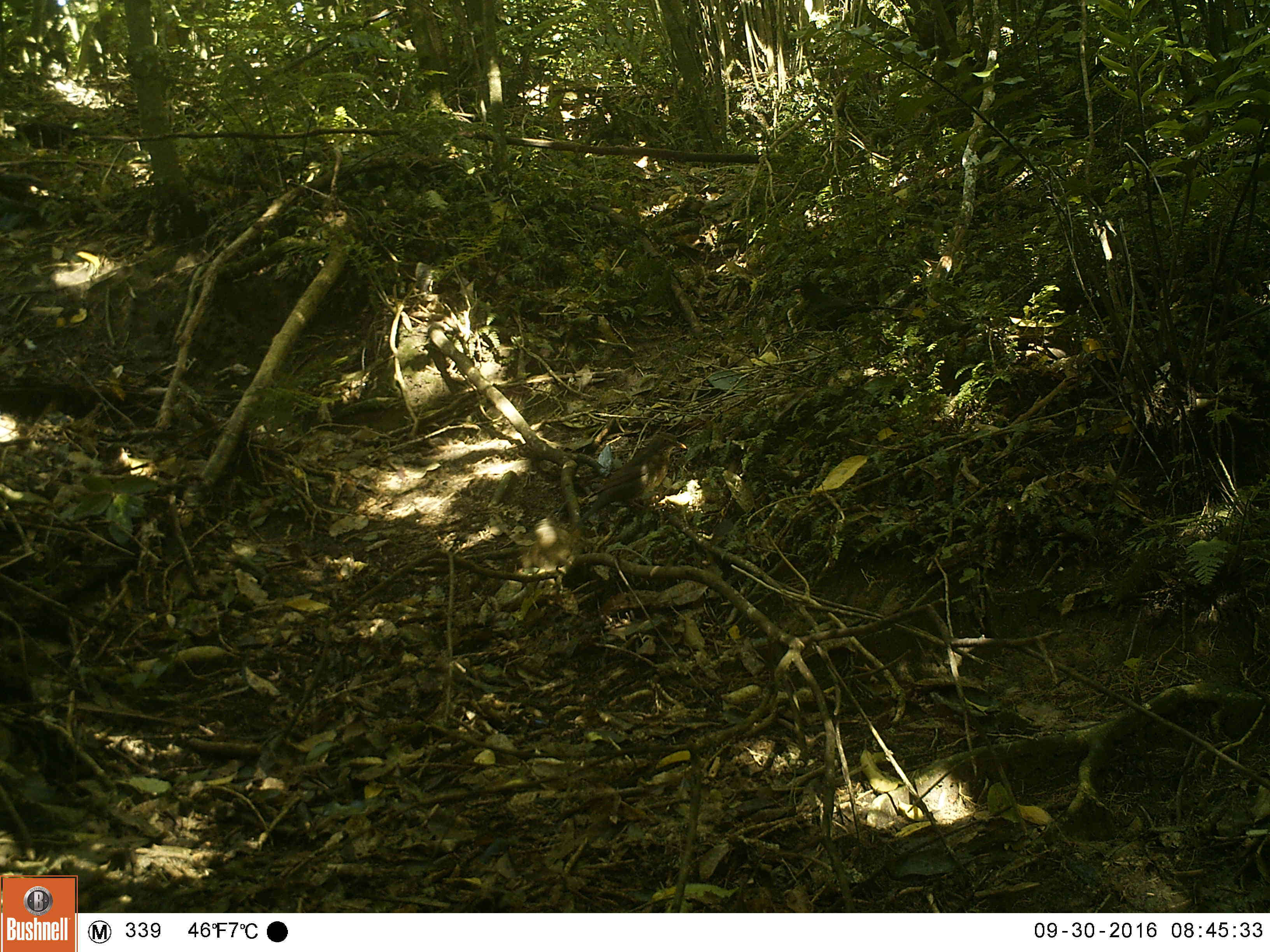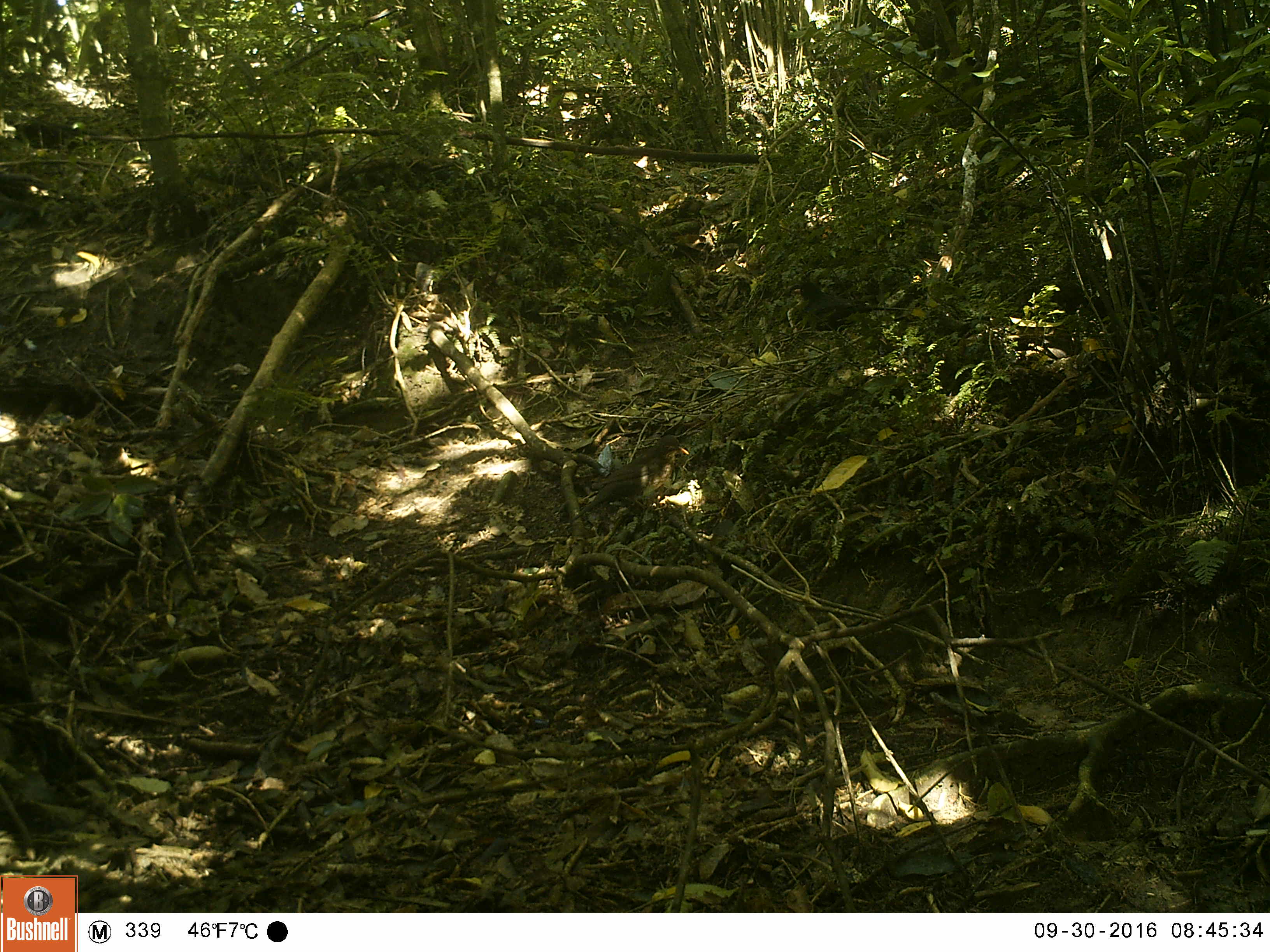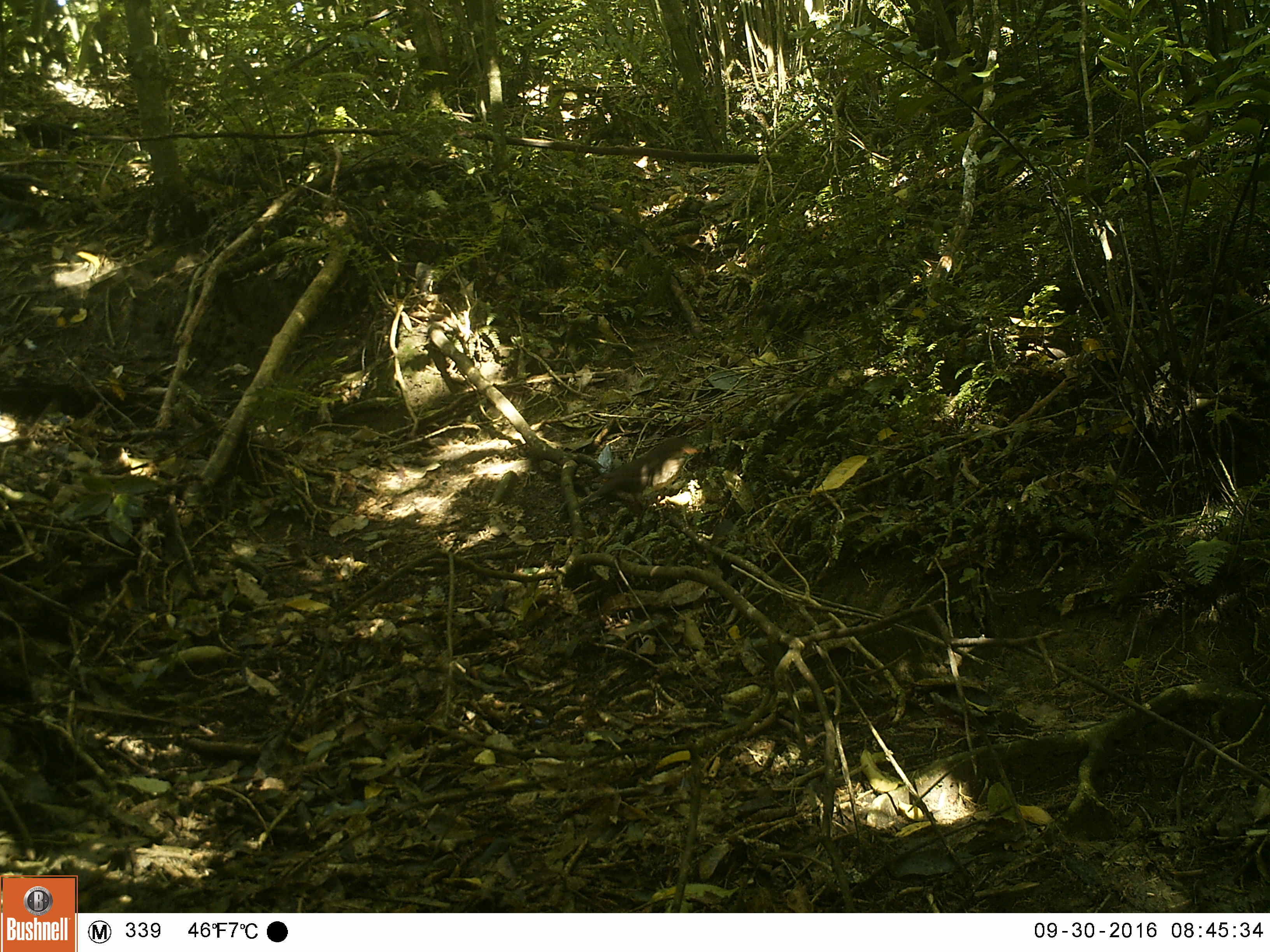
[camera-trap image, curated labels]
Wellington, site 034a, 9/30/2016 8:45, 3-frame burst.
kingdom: Animalia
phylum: Chordata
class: Aves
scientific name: Aves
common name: bird